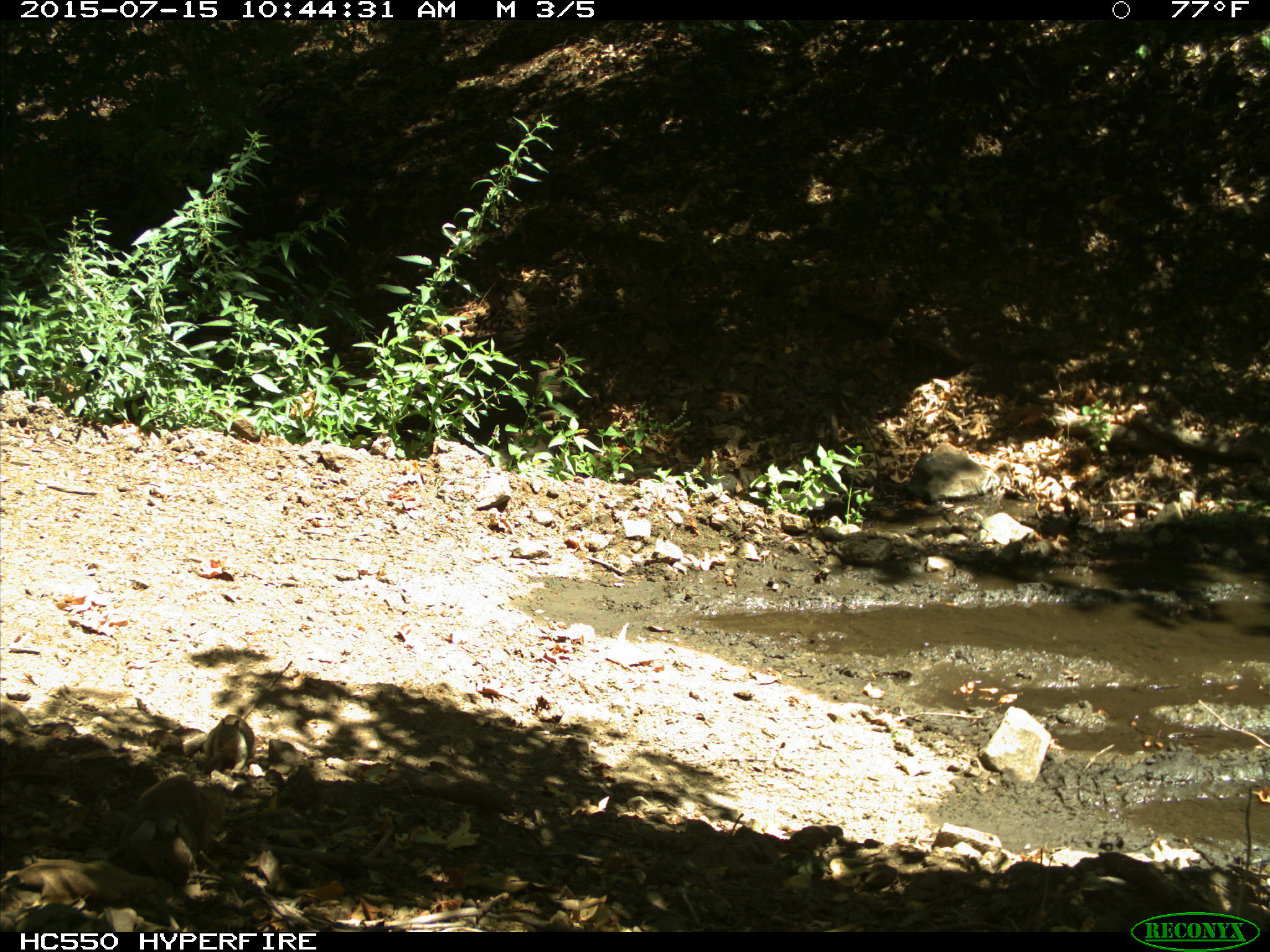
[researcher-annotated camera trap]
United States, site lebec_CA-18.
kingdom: Animalia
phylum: Chordata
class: Mammalia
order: Rodentia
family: Sciuridae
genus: Otospermophilus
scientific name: Otospermophilus beecheyi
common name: california ground squirrel